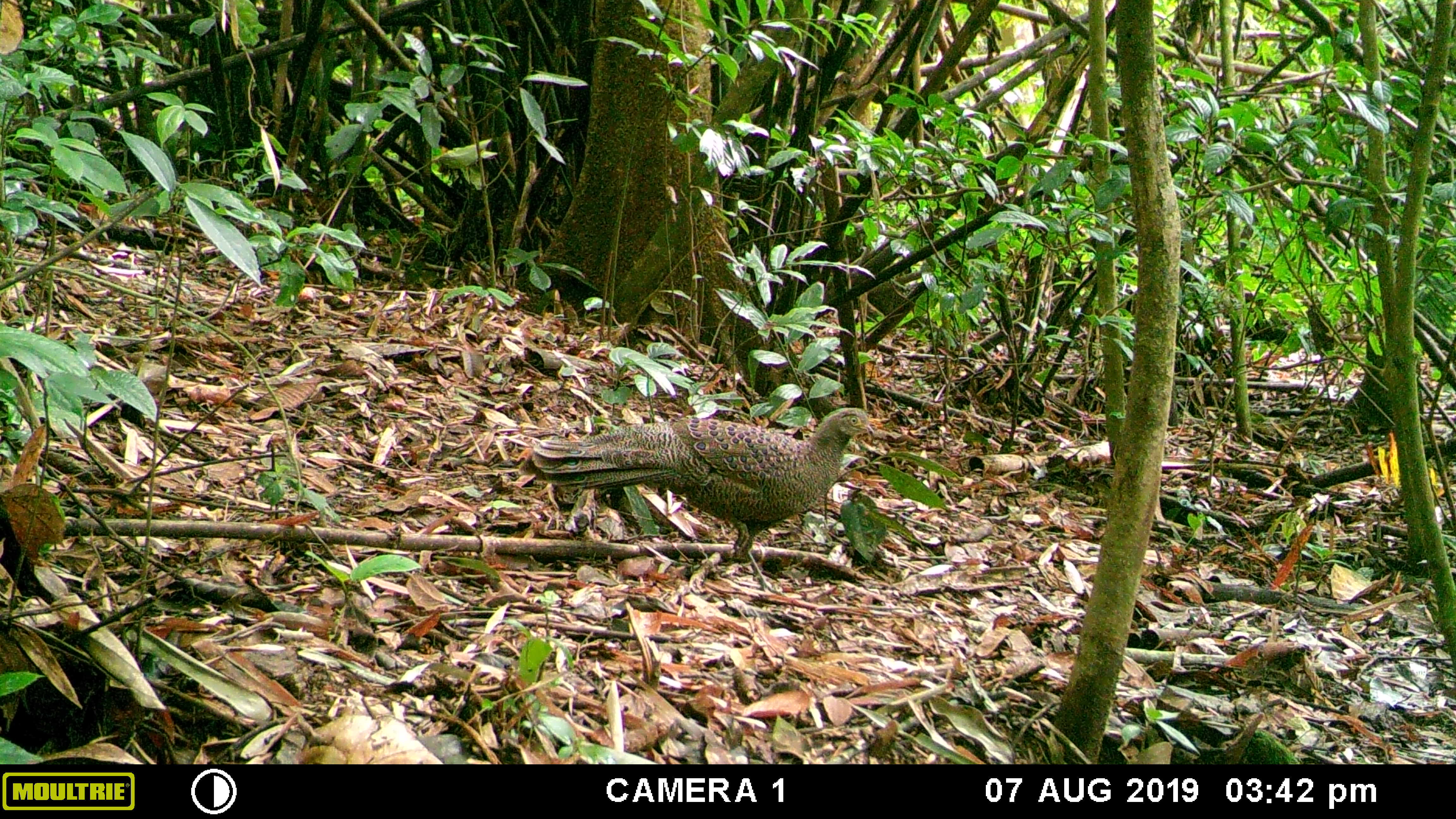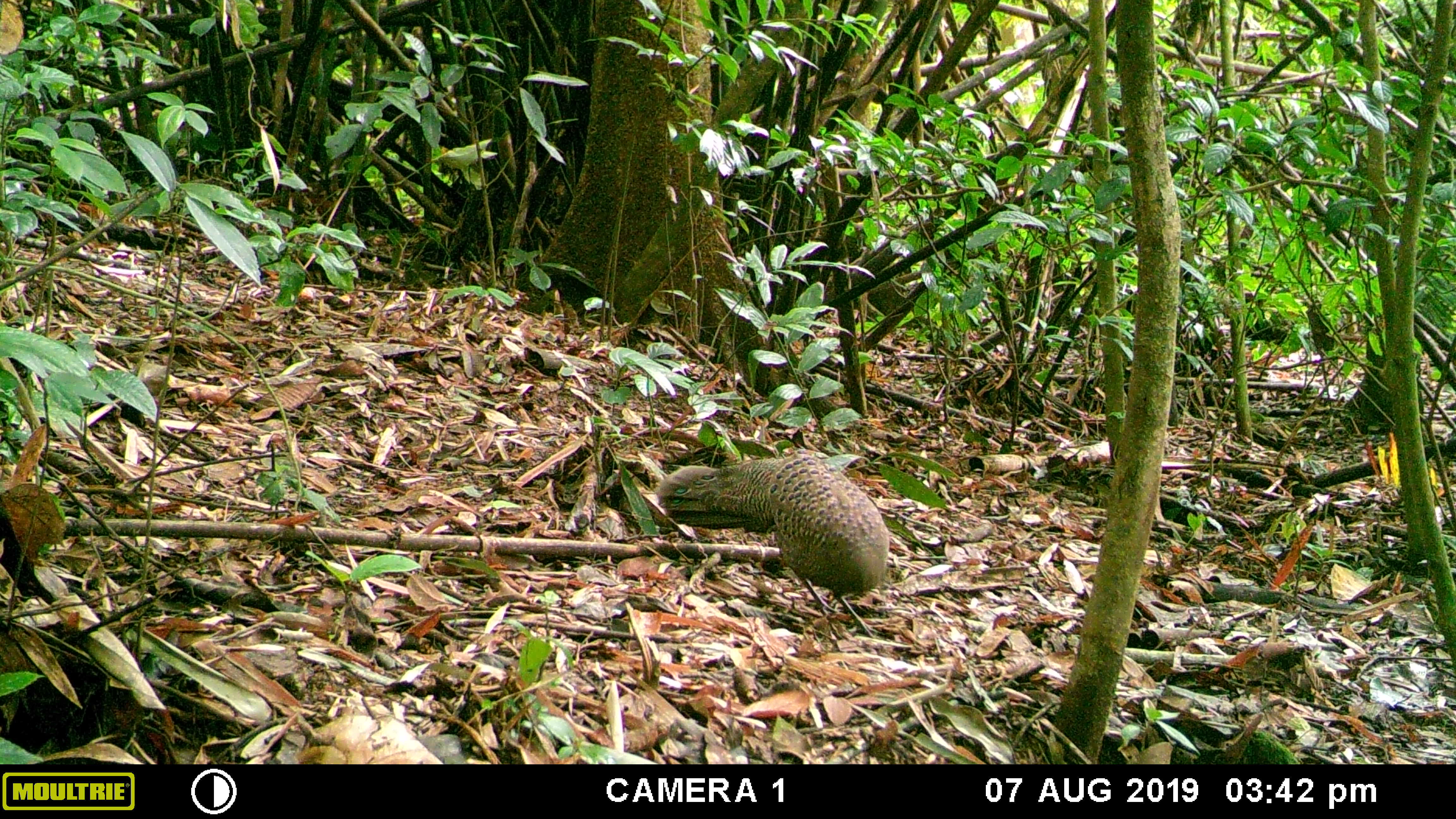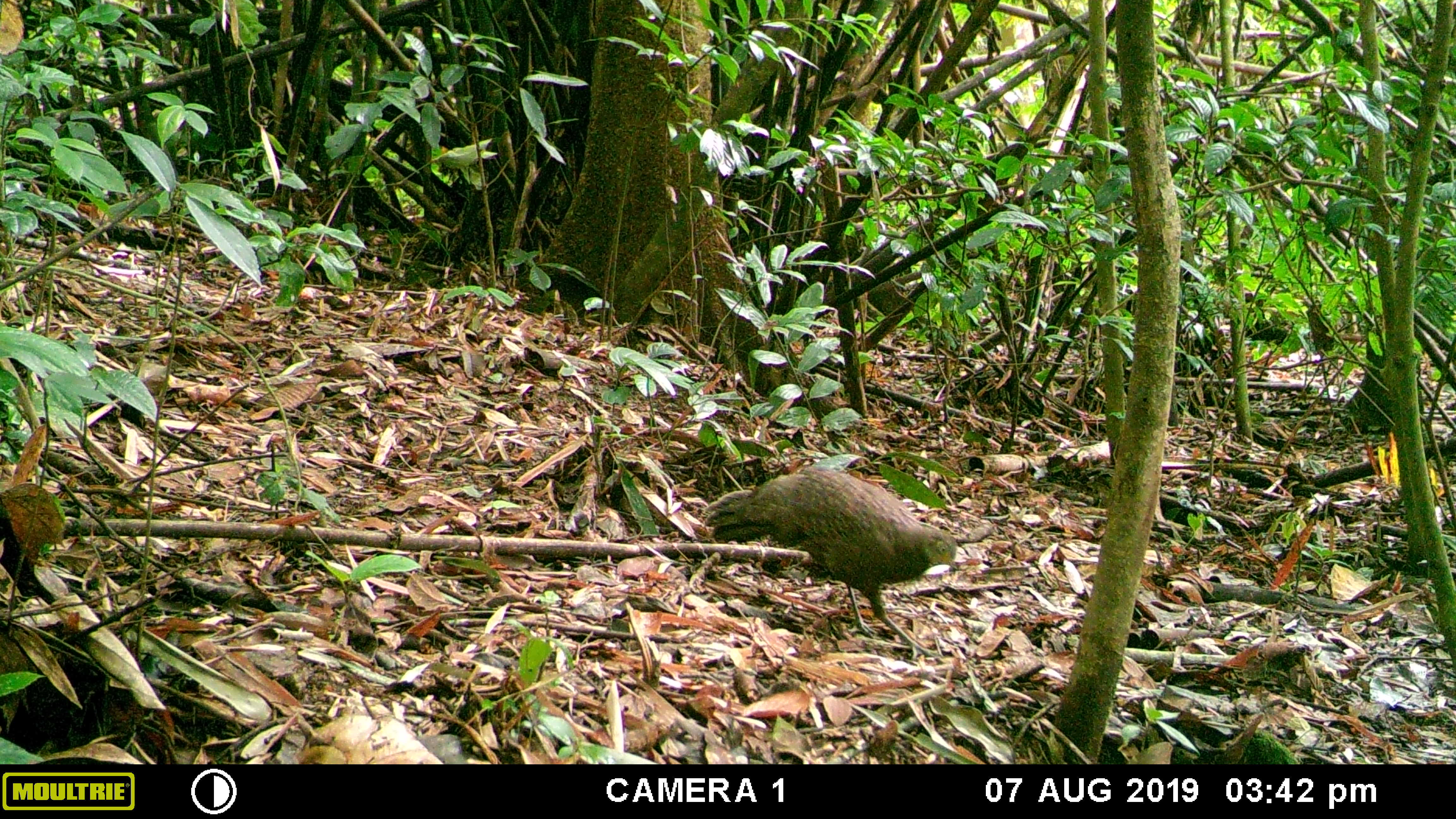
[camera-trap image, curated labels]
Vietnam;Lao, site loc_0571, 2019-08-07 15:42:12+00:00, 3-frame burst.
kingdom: Animalia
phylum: Chordata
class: Aves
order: Galliformes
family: Phasianidae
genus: Polyplectron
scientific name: Polyplectron bicalcaratum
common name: gray peacock-pheasant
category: grey peacock pheasant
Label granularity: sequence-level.